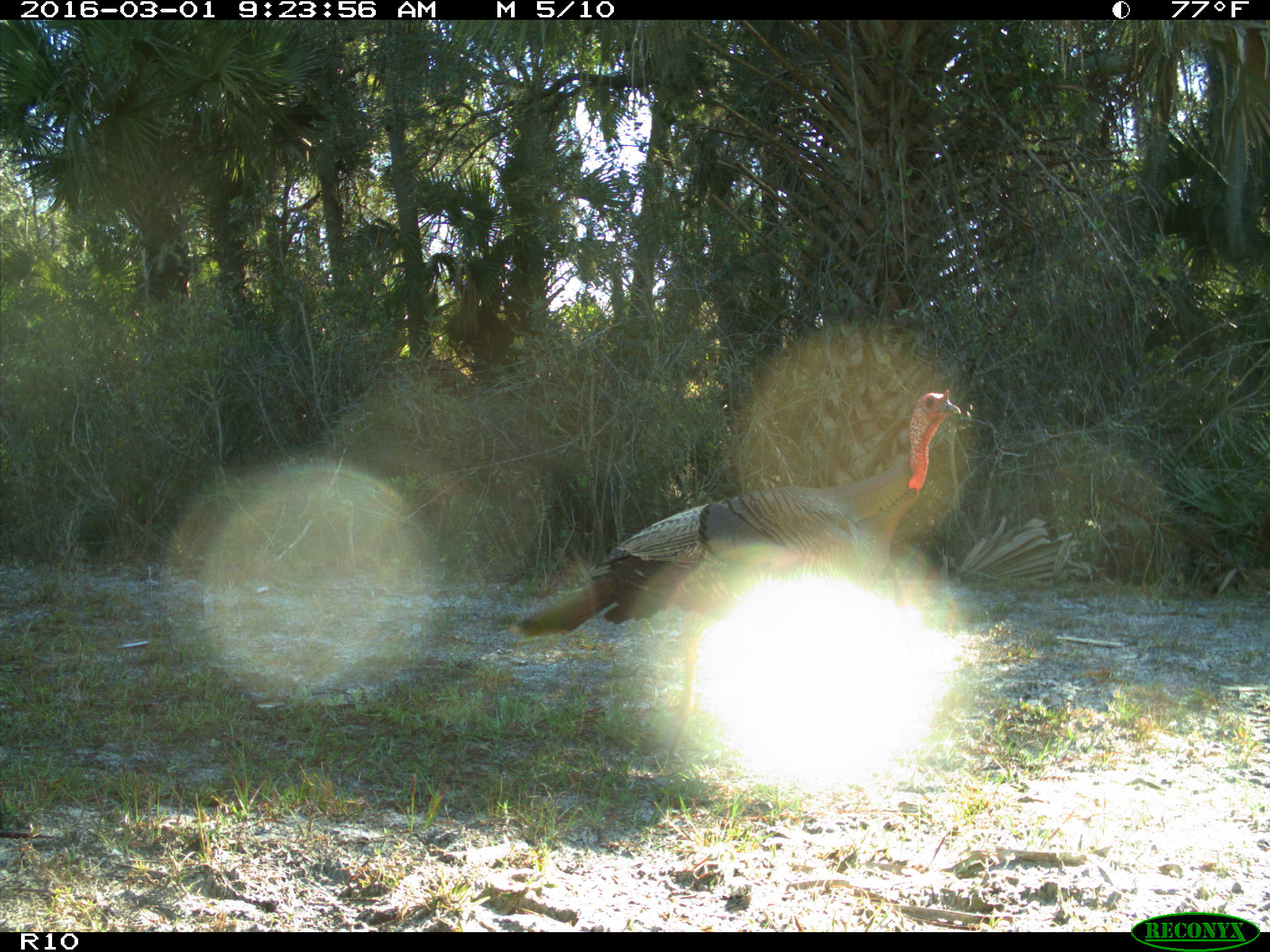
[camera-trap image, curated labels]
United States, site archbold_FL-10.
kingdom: Animalia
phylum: Chordata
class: Aves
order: Galliformes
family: Phasianidae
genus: Meleagris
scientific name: Meleagris gallopavo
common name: wild turkey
Meleagris gallopavo (wild turkey).